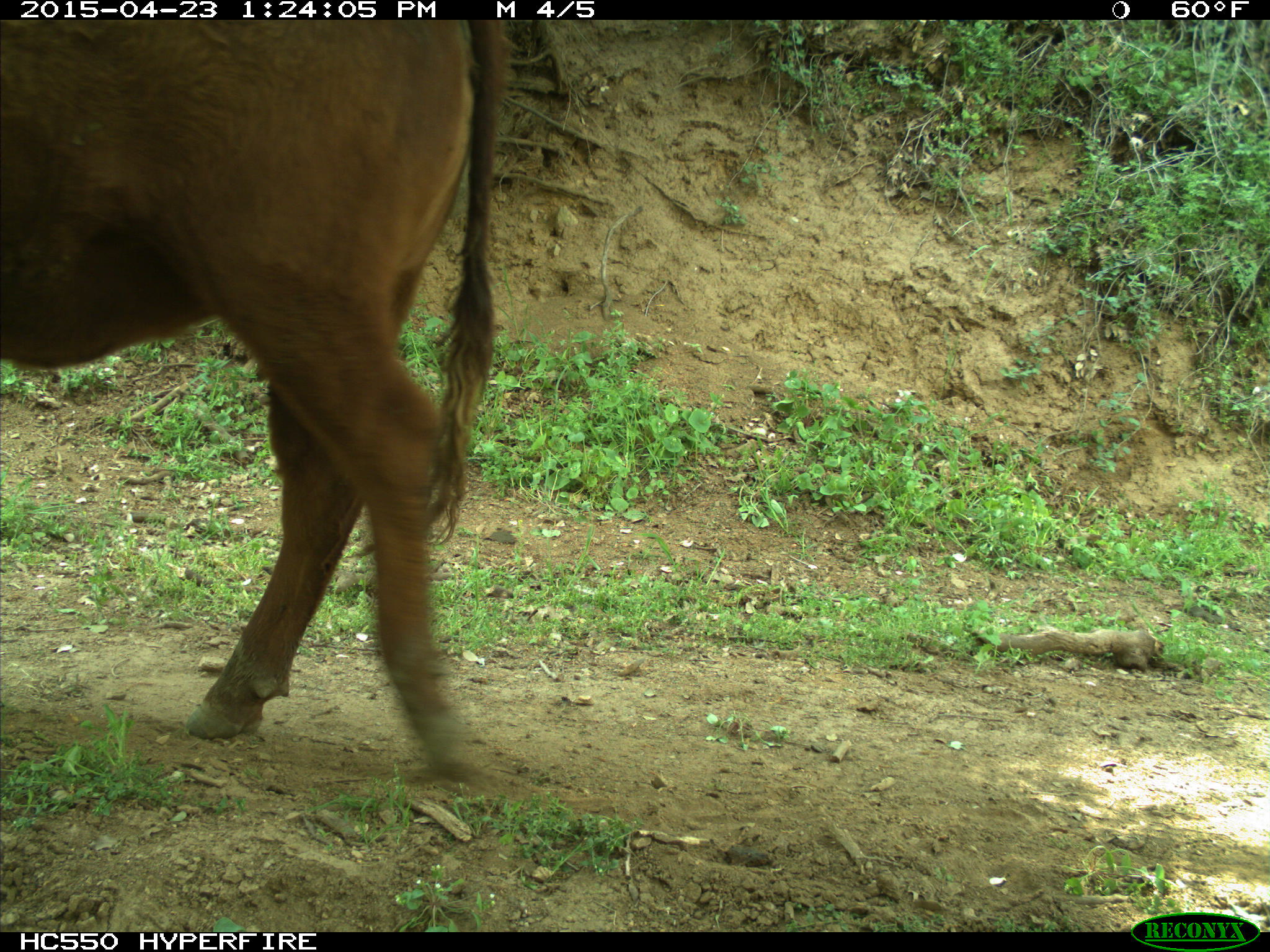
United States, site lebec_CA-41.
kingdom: Animalia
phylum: Chordata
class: Mammalia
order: Artiodactyla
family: Bovidae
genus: Bos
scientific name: Bos taurus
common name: domestic cow